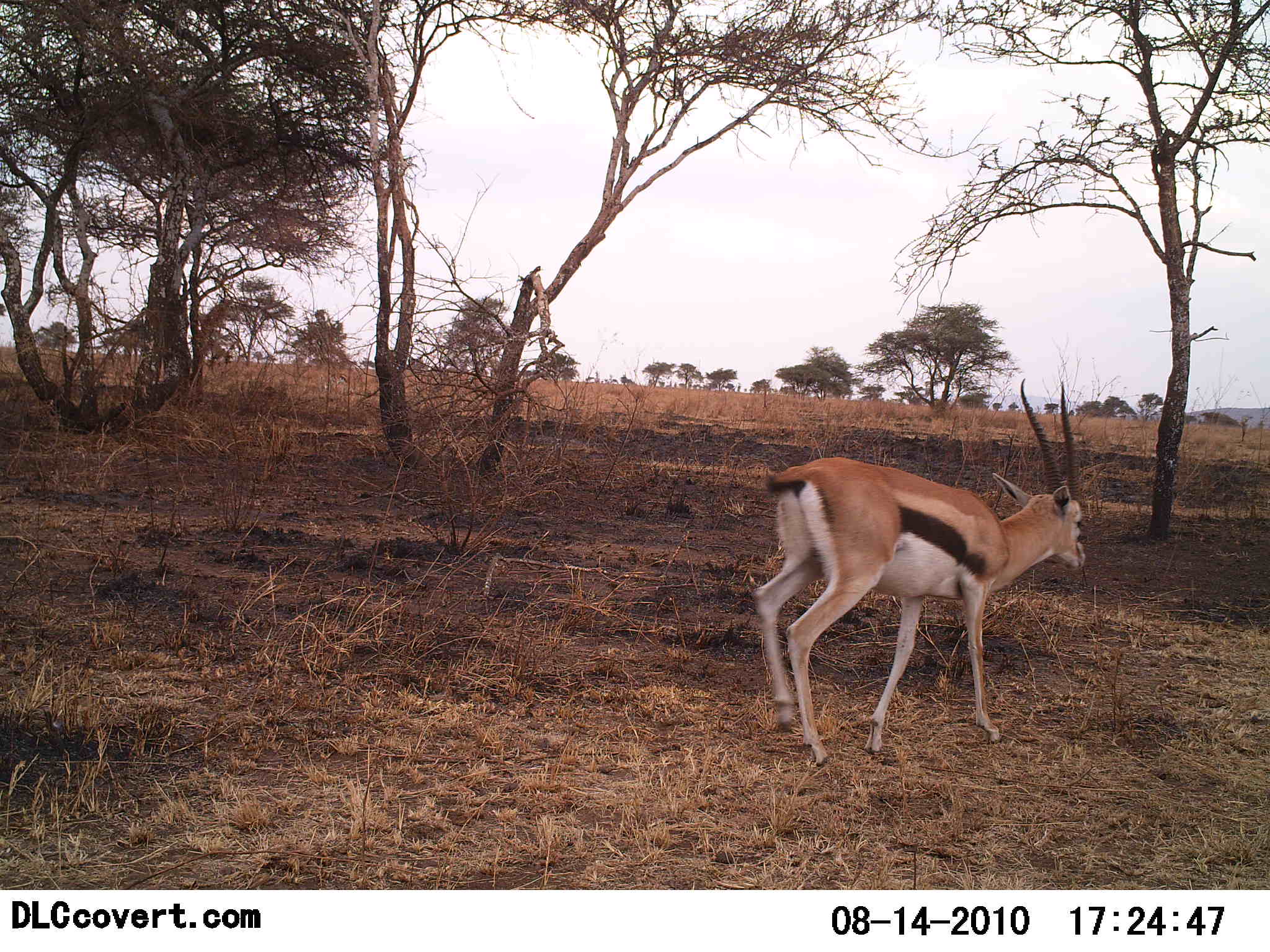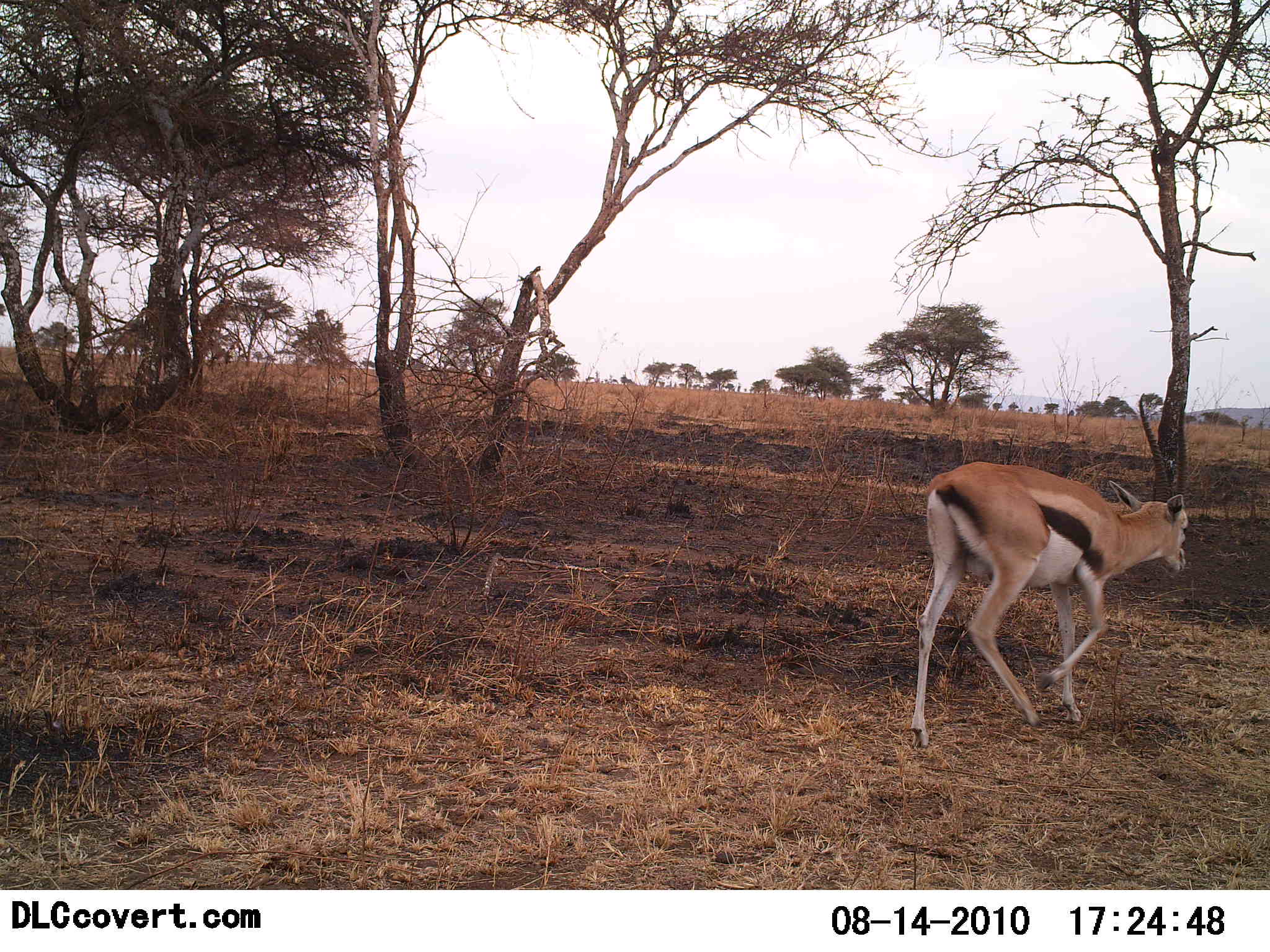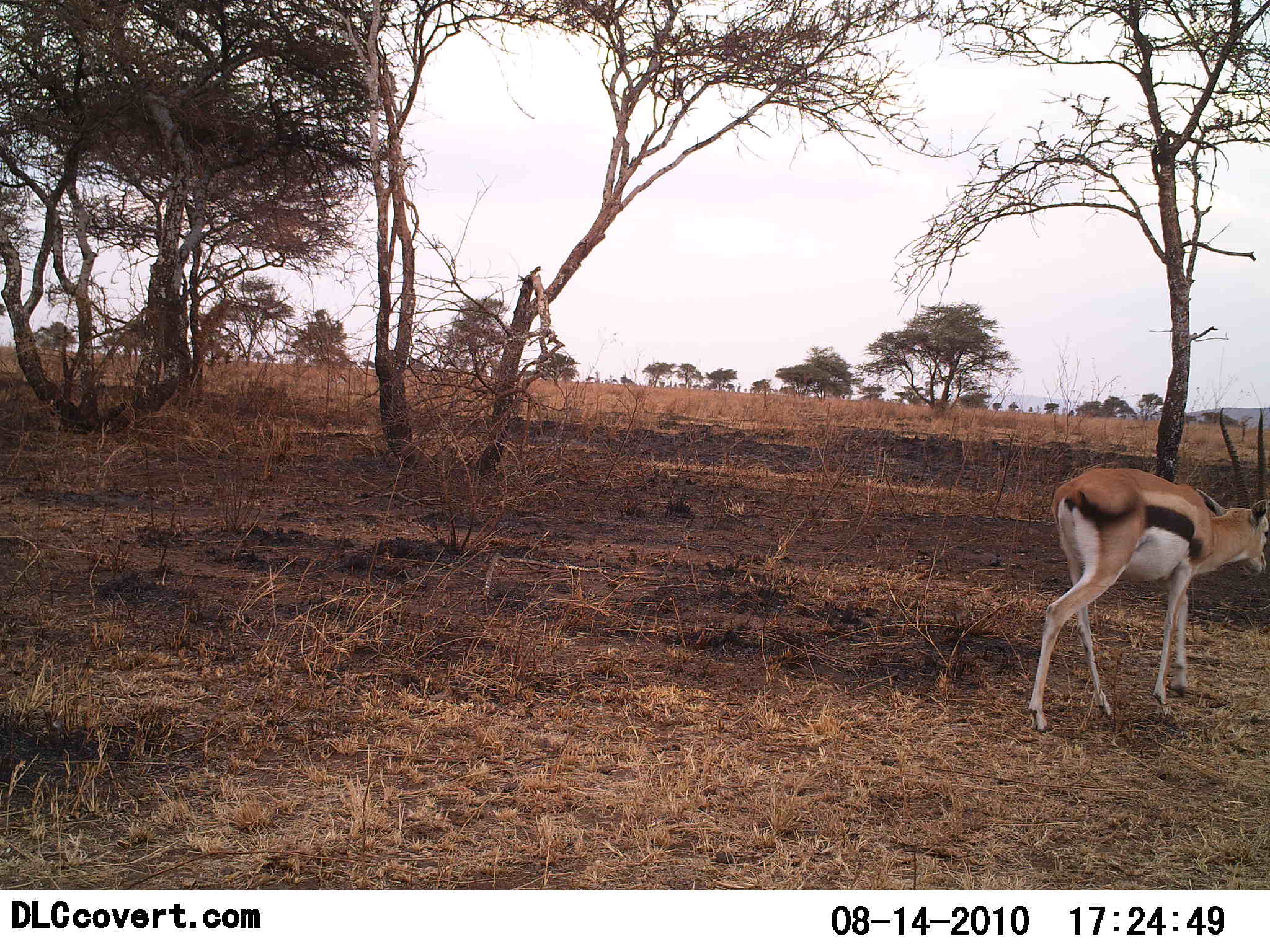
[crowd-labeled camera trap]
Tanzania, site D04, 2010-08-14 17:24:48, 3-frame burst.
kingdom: Animalia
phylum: Chordata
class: Mammalia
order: Artiodactyla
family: Bovidae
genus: Eudorcas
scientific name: Eudorcas thomsonii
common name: thomson's gazelle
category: gazellethomsons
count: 1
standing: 0%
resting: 0%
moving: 100%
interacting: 0%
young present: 0%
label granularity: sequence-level